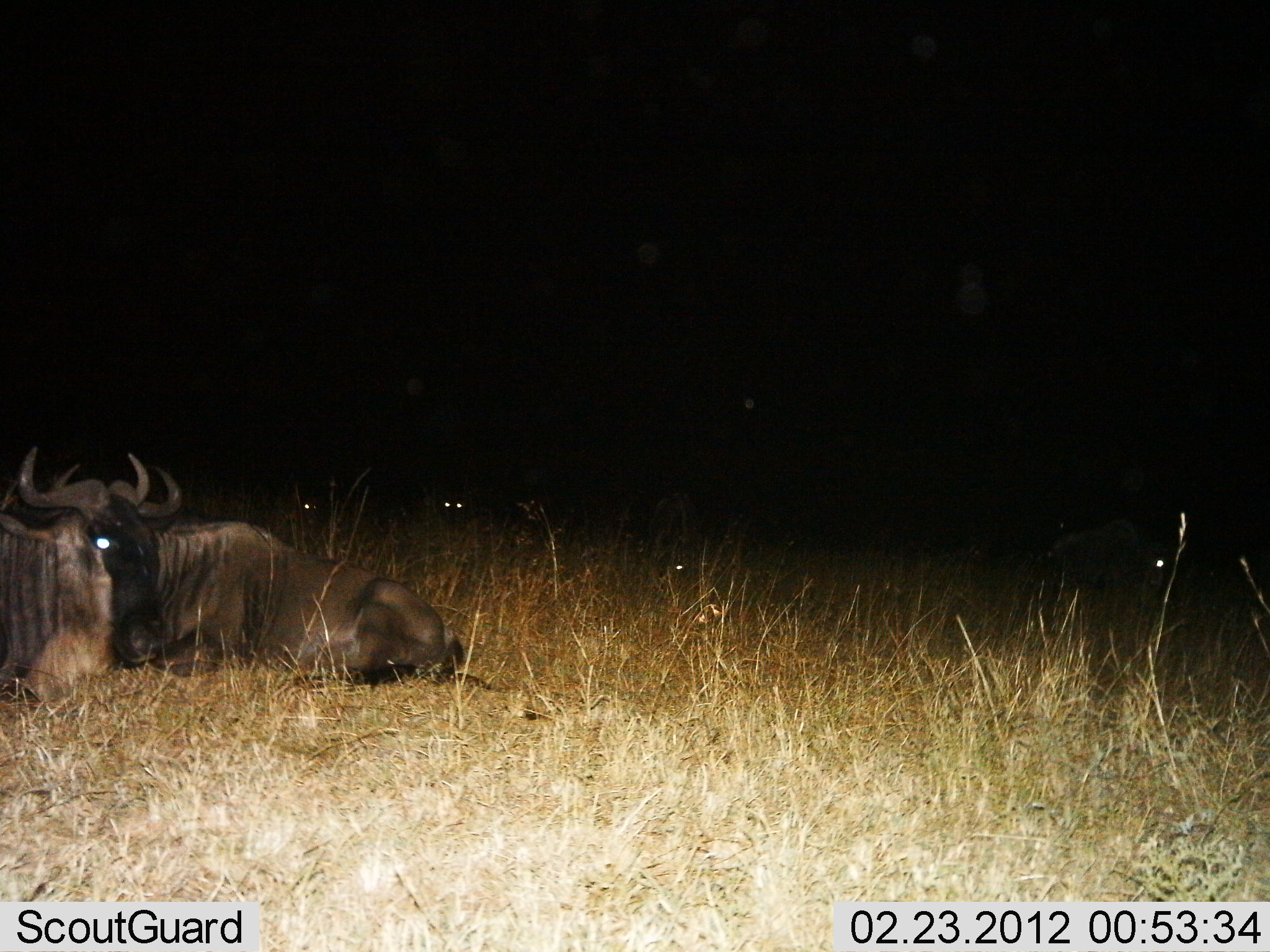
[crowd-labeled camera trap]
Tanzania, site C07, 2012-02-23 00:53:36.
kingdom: Animalia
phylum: Chordata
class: Mammalia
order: Artiodactyla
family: Bovidae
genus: Connochaetes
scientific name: Connochaetes taurinus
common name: blue wildebeest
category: wildebeest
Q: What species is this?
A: Wildebeest (blue wildebeest) (Connochaetes taurinus).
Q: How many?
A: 3.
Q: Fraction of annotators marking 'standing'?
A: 16%.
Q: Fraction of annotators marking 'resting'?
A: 95%.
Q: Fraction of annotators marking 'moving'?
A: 0%.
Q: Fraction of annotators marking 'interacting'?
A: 0%.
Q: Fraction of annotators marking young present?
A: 0%.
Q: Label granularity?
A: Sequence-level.